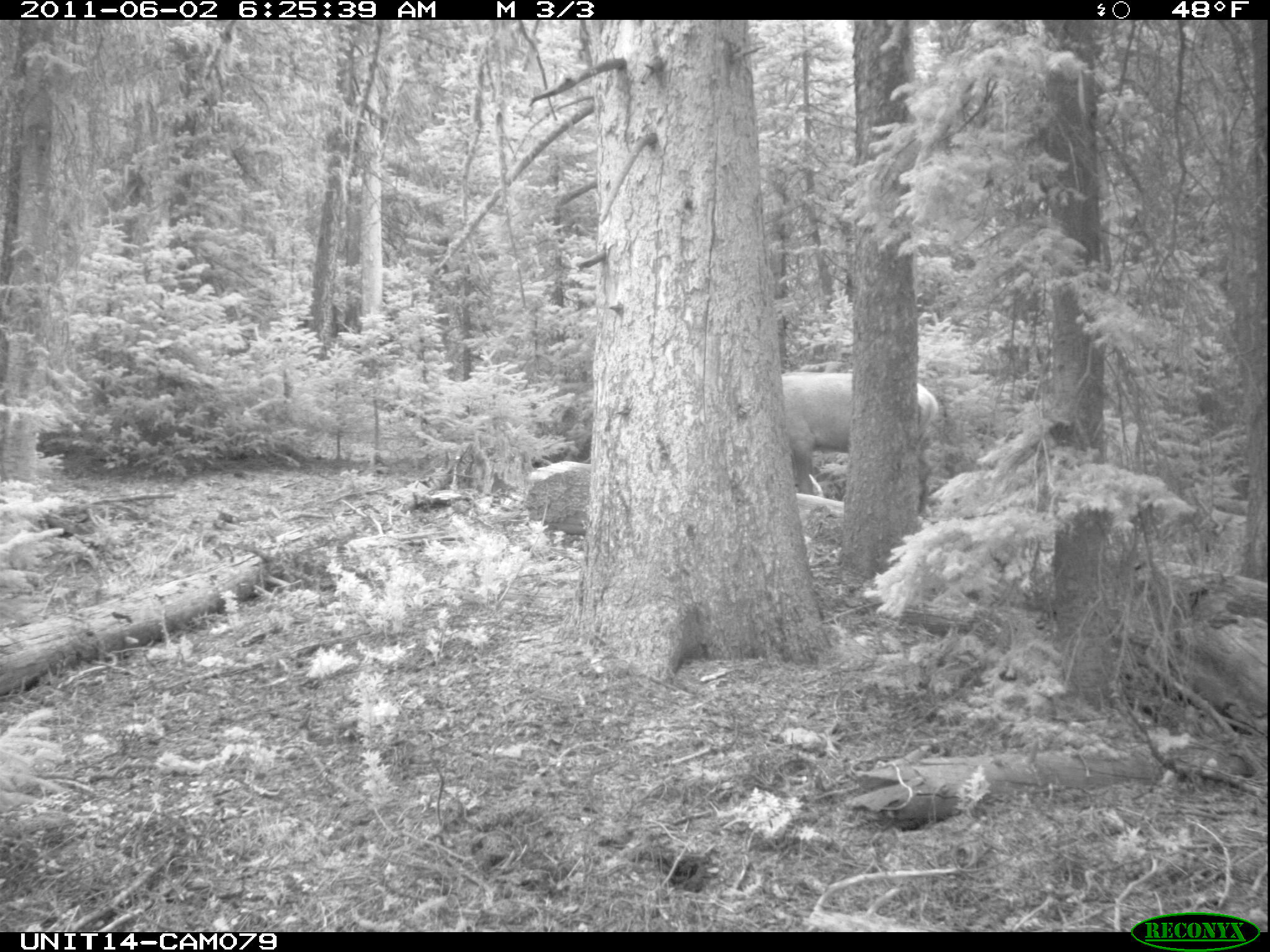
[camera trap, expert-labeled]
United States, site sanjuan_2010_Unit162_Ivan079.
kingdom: Animalia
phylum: Chordata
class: Mammalia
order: Artiodactyla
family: Cervidae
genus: Cervus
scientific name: Cervus elaphus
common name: red deer